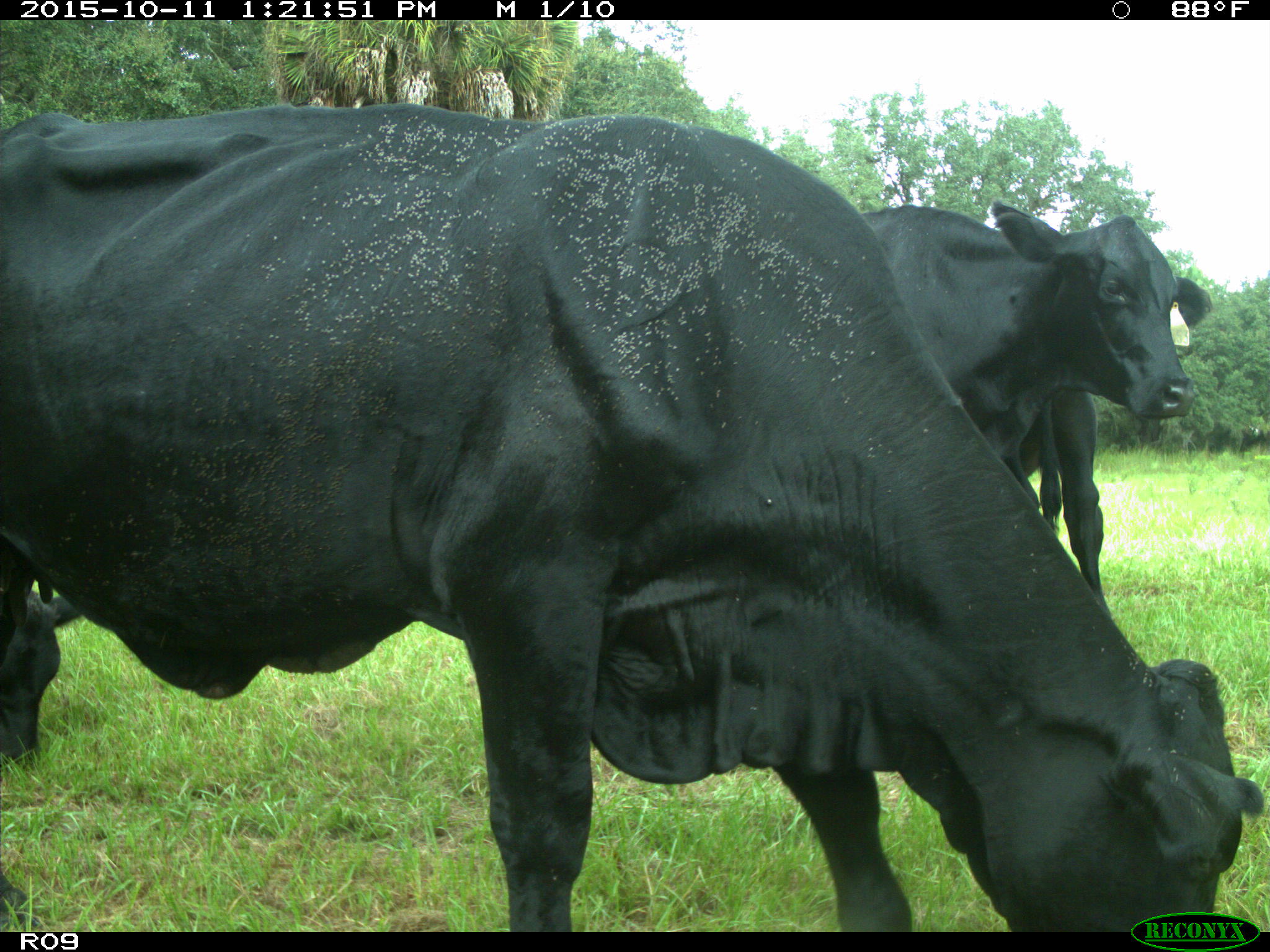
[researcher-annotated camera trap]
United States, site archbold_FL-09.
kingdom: Animalia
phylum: Chordata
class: Mammalia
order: Artiodactyla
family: Bovidae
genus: Bos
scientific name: Bos taurus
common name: domestic cow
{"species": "Bos taurus (domestic cow)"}